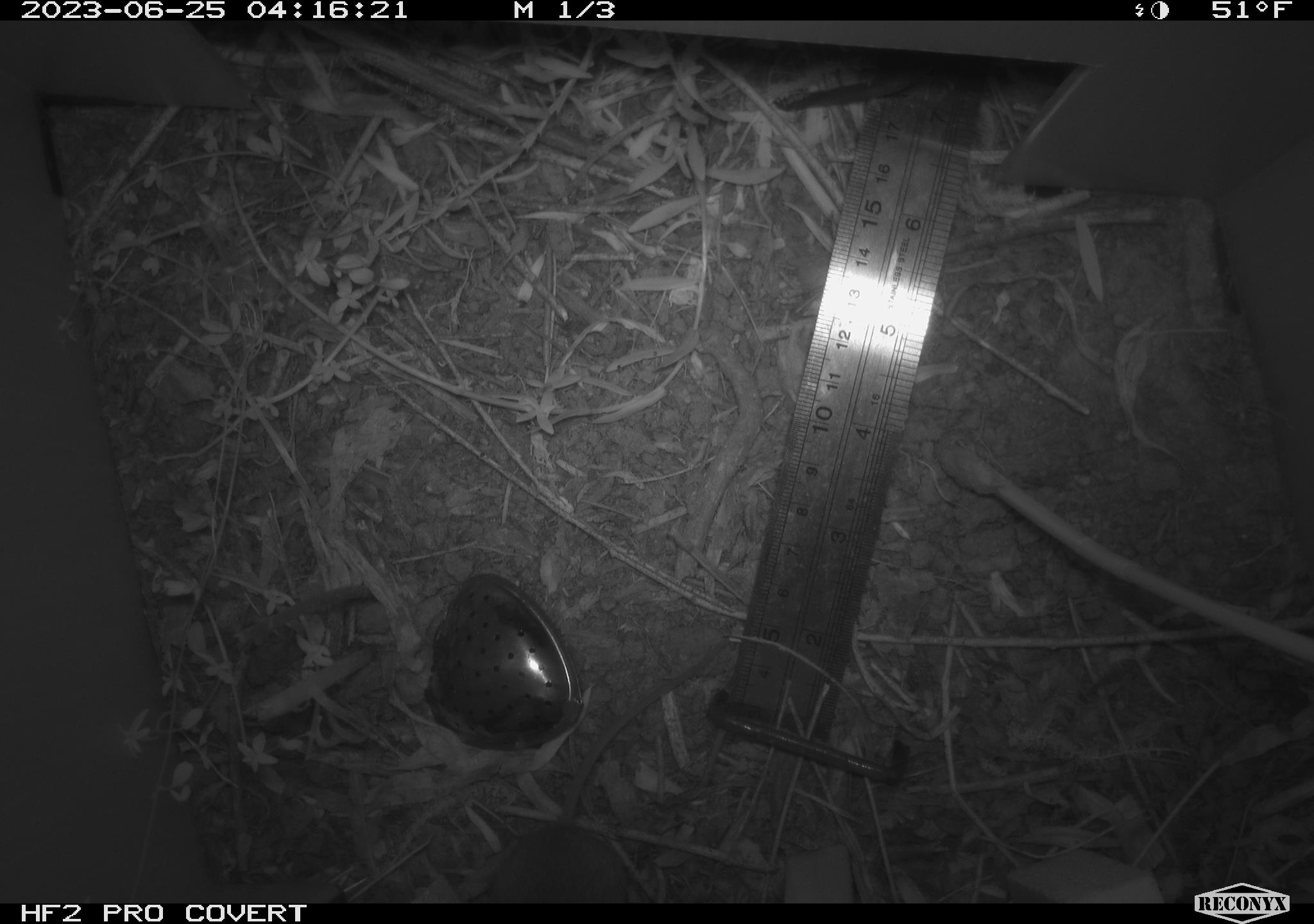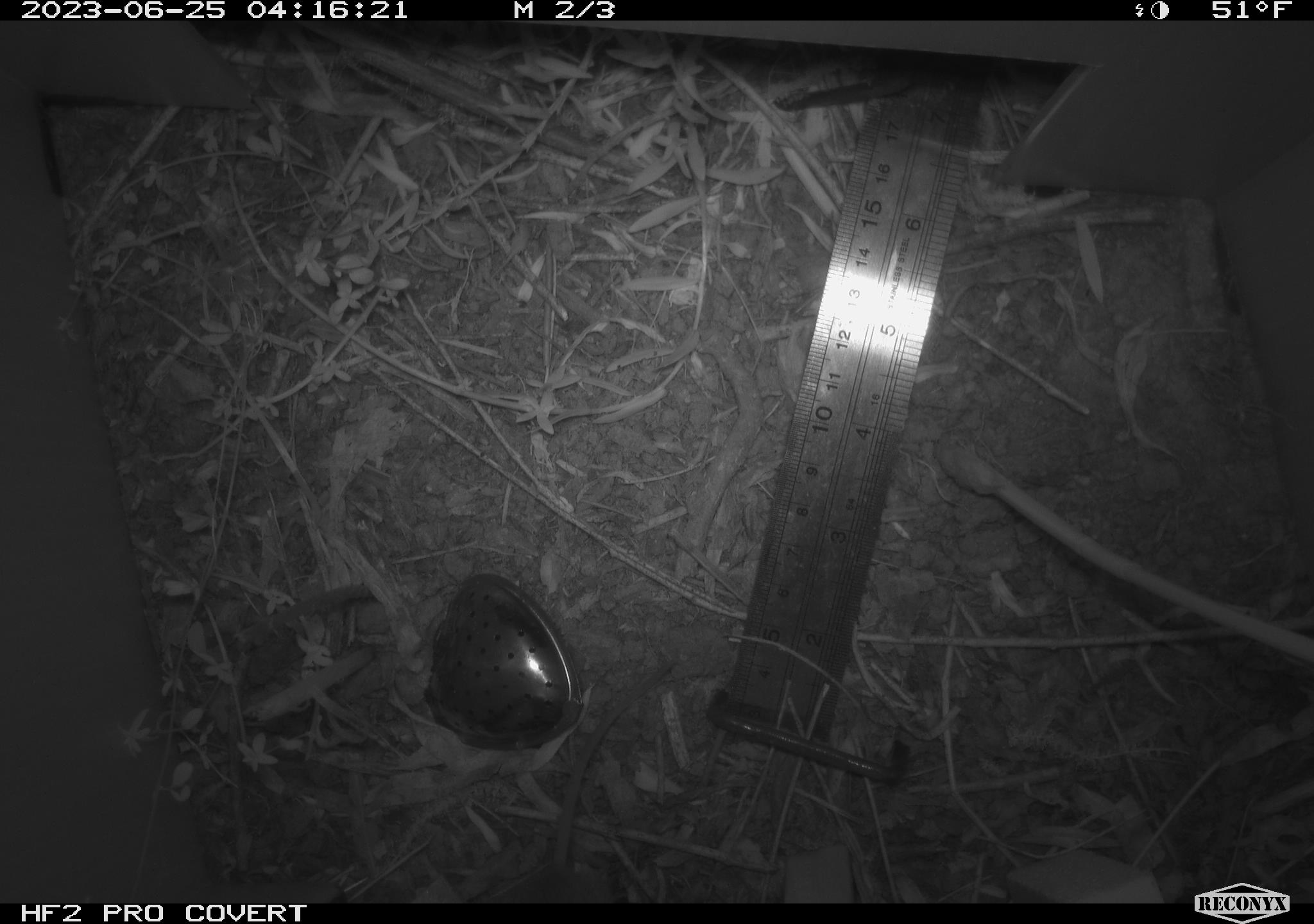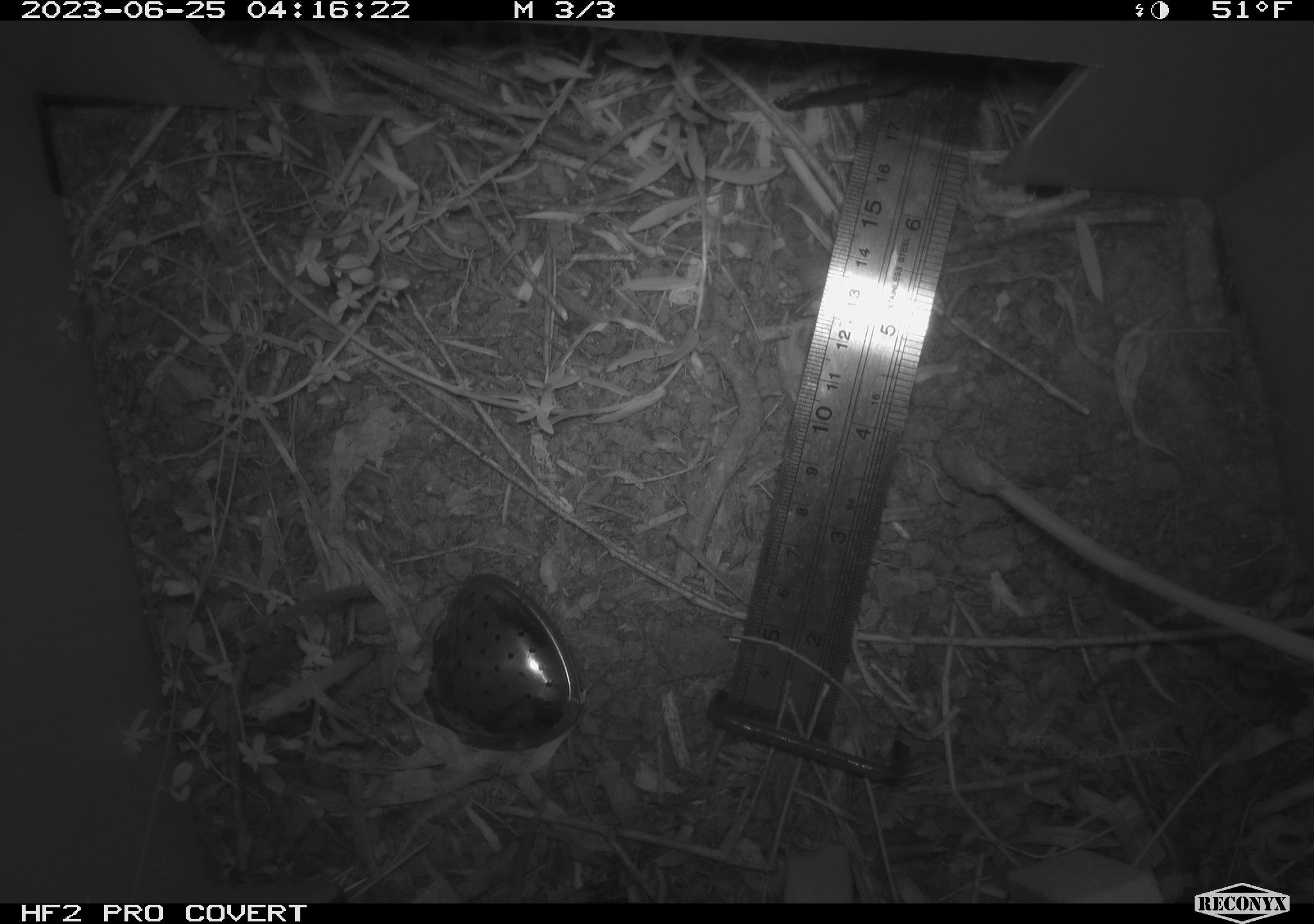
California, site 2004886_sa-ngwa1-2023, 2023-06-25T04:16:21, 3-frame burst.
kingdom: Animalia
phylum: Chordata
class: Mammalia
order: Rodentia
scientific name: Rodentia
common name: mouse species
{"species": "mouse species (Rodentia)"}